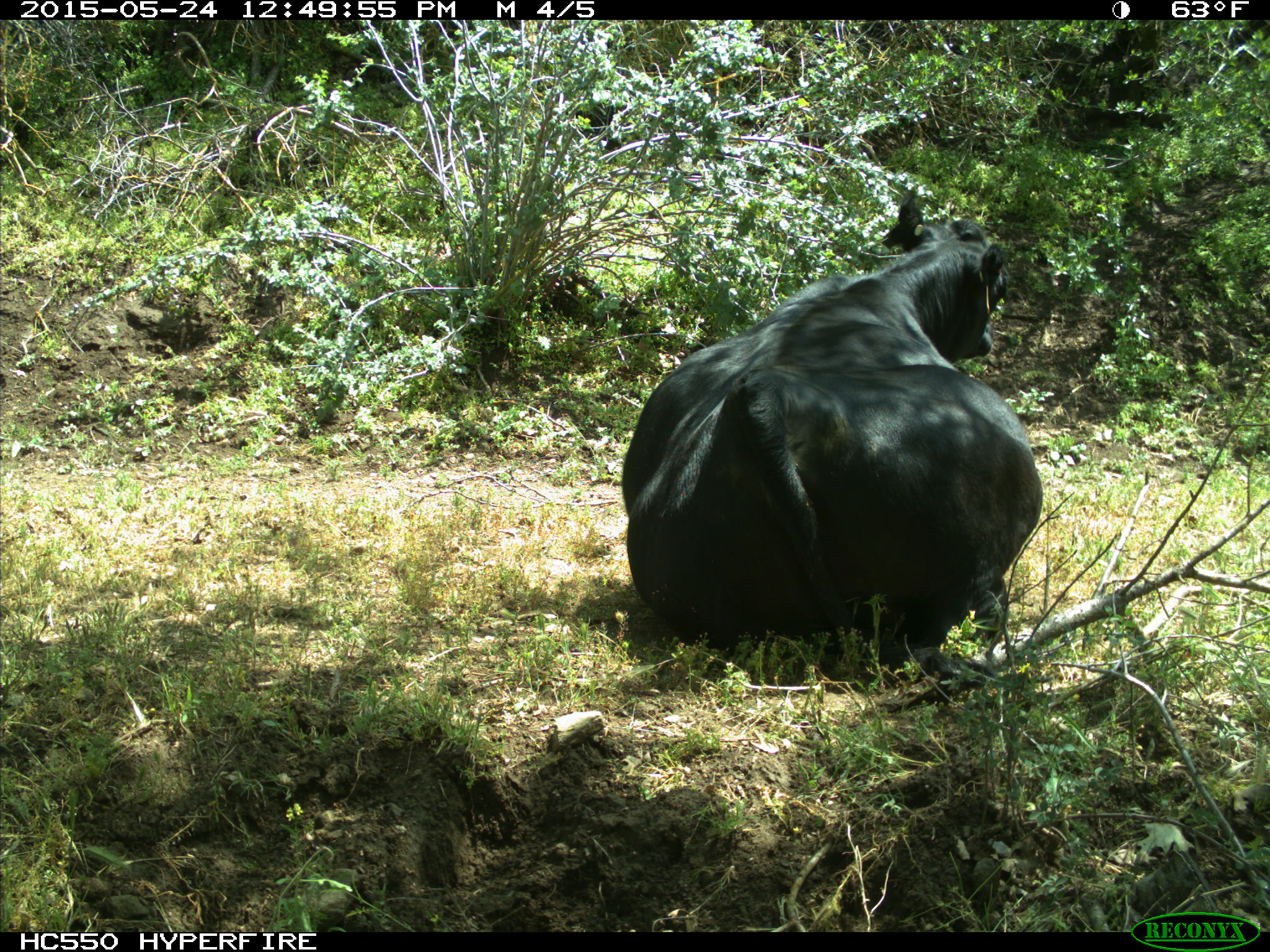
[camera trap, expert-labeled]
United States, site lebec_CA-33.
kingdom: Animalia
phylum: Chordata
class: Mammalia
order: Artiodactyla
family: Bovidae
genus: Bos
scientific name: Bos taurus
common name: domestic cow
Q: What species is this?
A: Bos taurus (domestic cow).